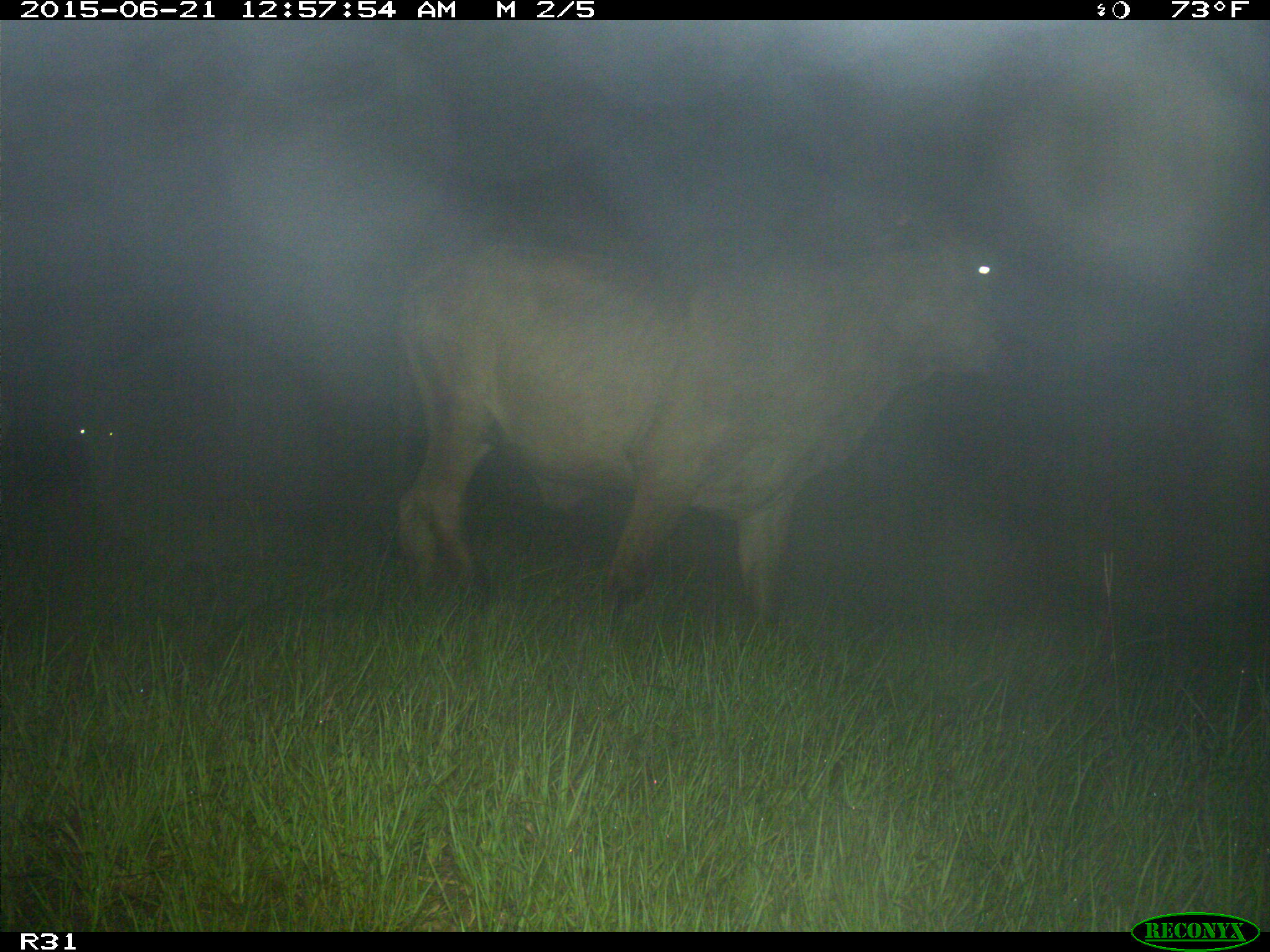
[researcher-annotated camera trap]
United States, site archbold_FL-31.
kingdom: Animalia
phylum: Chordata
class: Mammalia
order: Artiodactyla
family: Bovidae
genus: Bos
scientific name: Bos taurus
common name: domestic cow